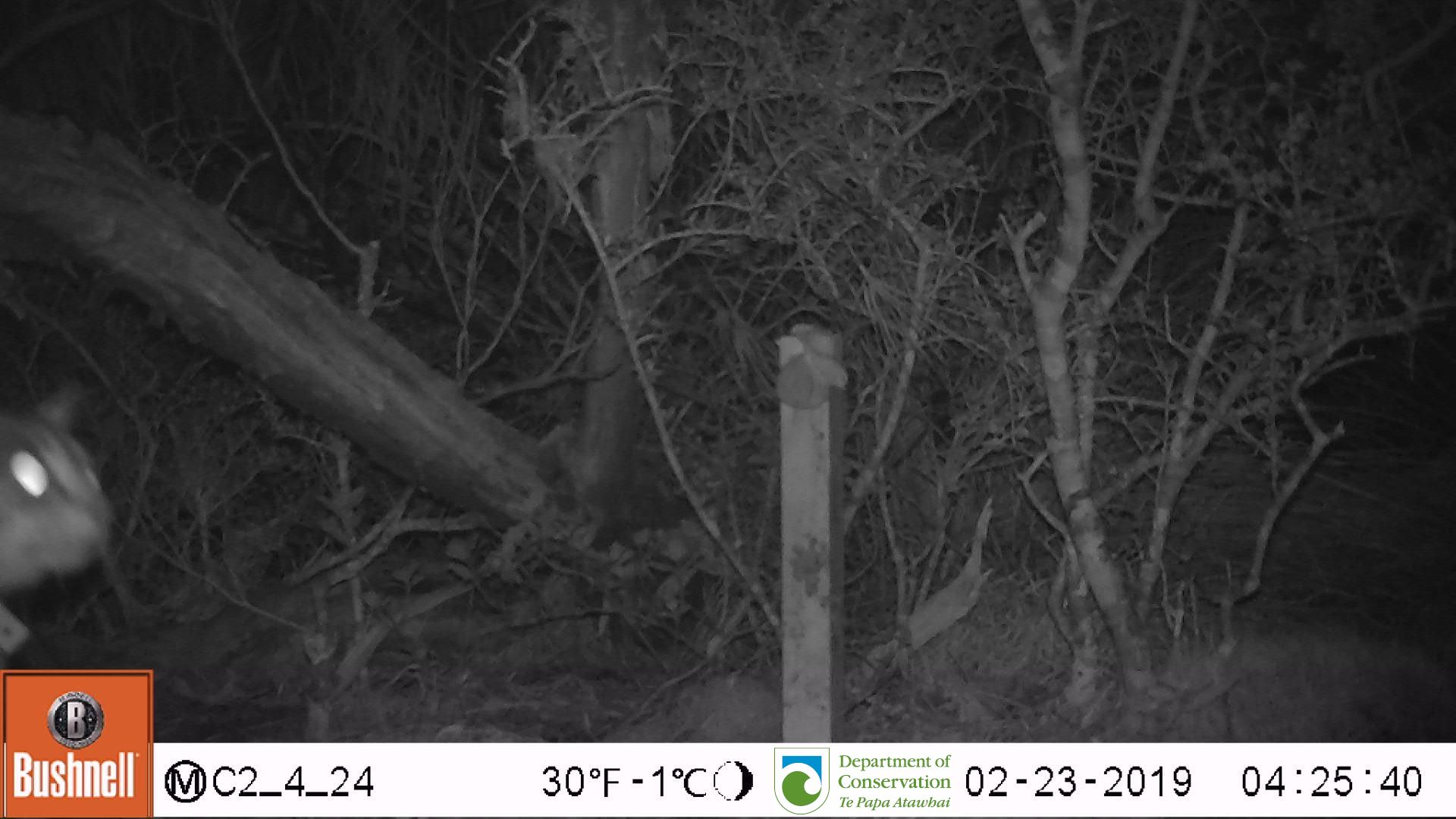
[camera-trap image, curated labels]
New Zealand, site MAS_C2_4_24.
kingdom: Animalia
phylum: Chordata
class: Mammalia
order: Carnivora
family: Felidae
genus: Felis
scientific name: Felis catus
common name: domestic cat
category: cat